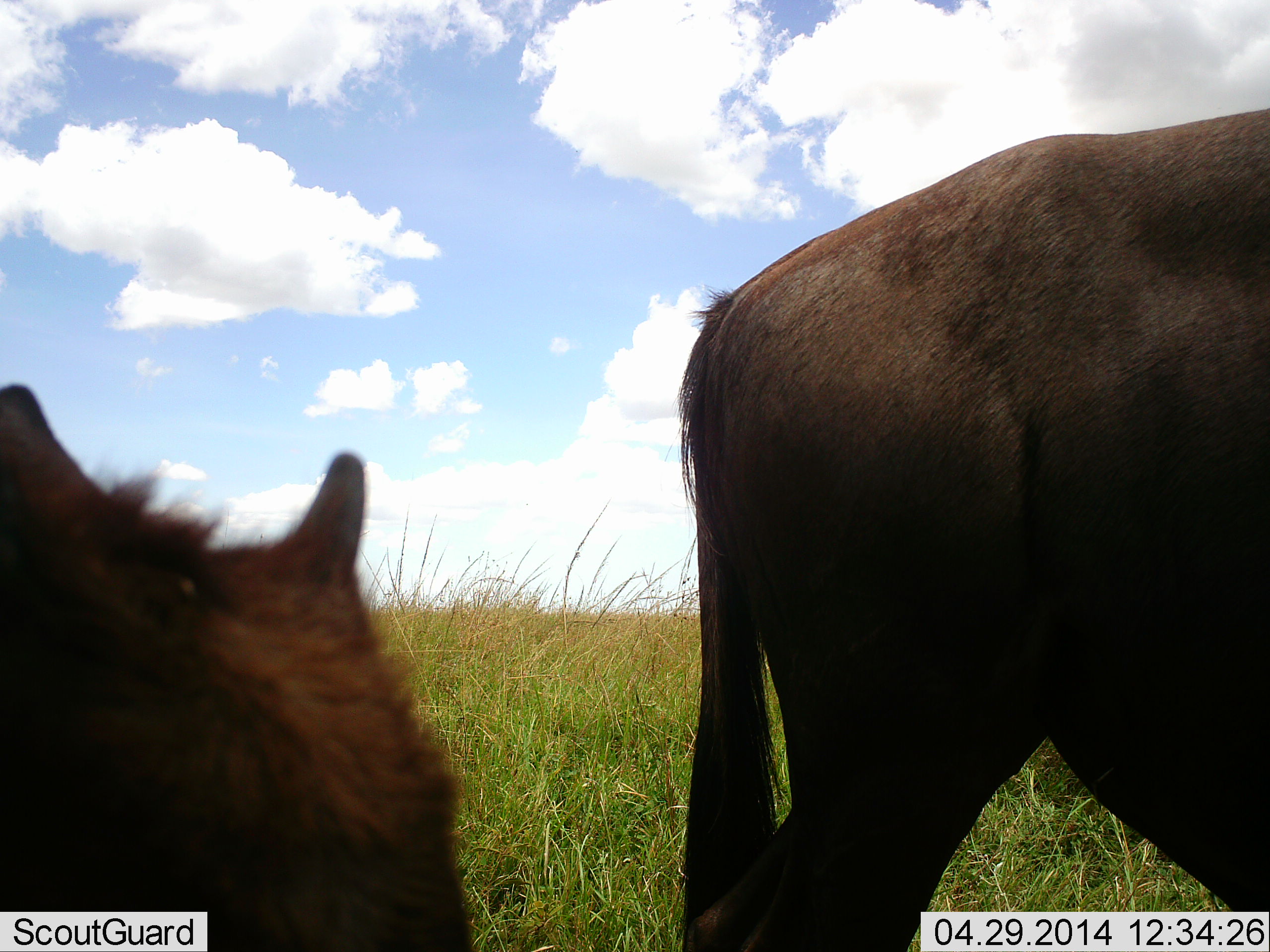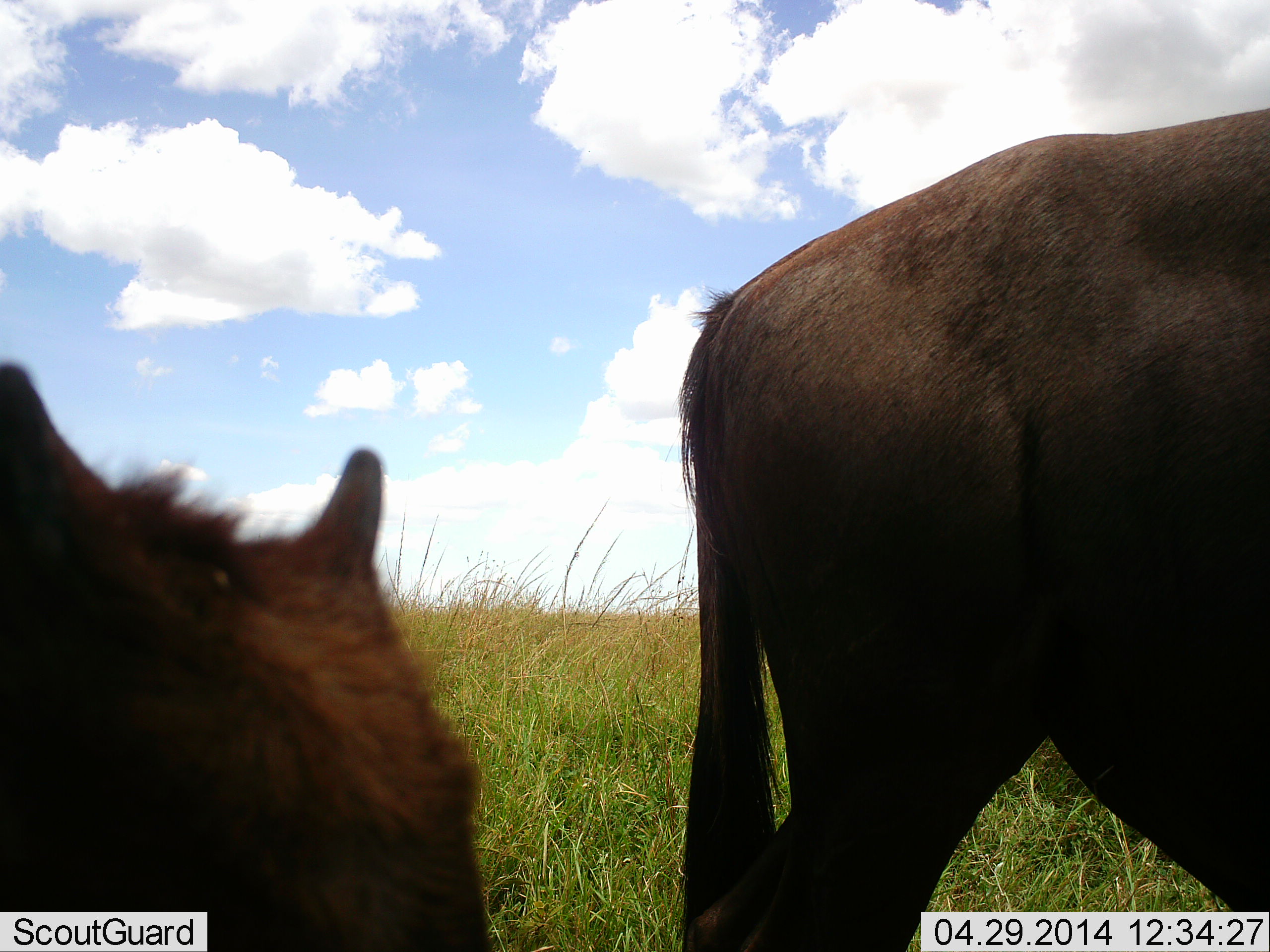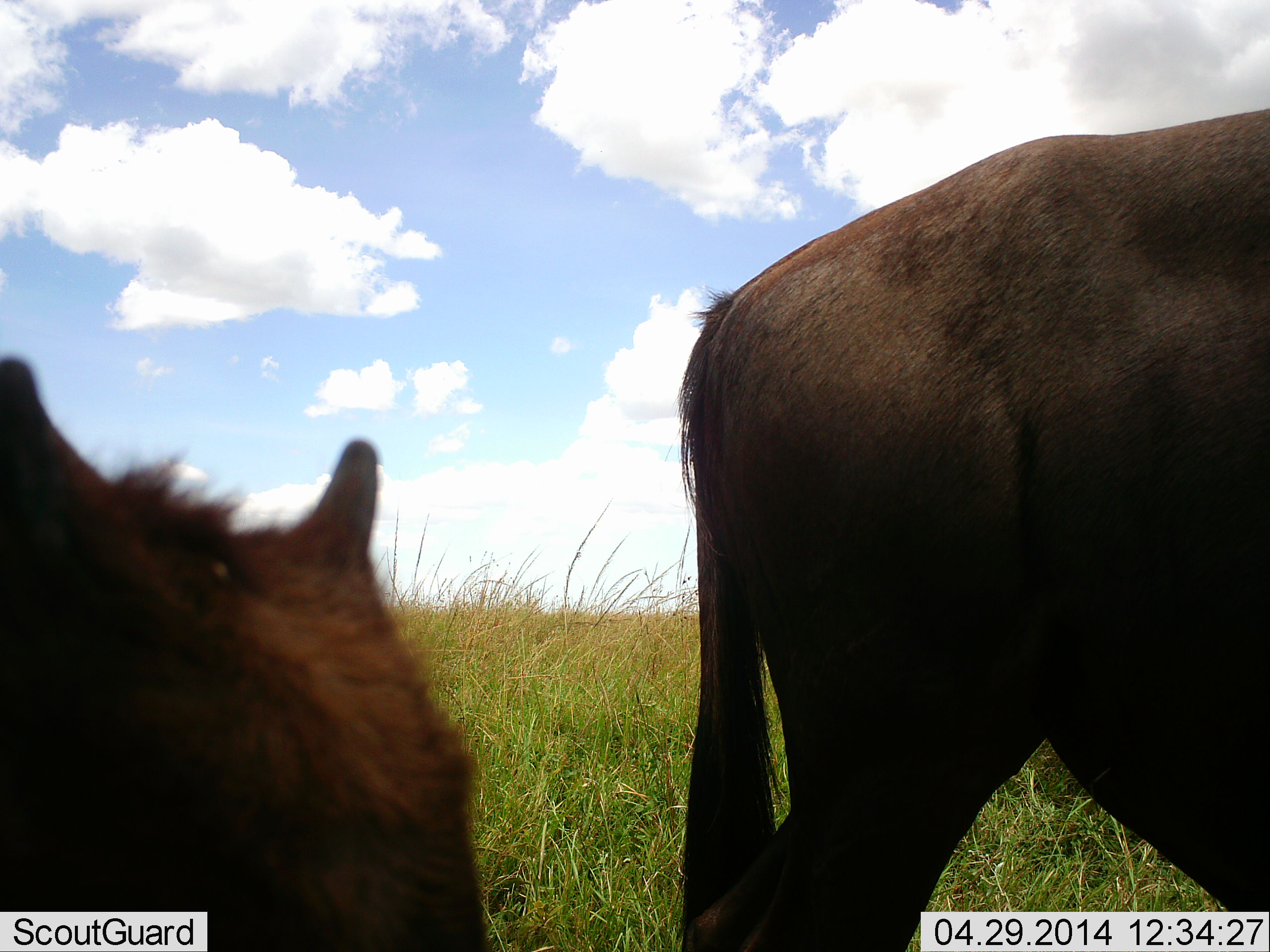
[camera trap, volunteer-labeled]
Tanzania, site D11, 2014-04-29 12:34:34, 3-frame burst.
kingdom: Animalia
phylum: Chordata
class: Mammalia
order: Artiodactyla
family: Bovidae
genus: Connochaetes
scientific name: Connochaetes taurinus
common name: blue wildebeest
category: wildebeest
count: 2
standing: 84%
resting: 13%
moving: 5%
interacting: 1%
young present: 46%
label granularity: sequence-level